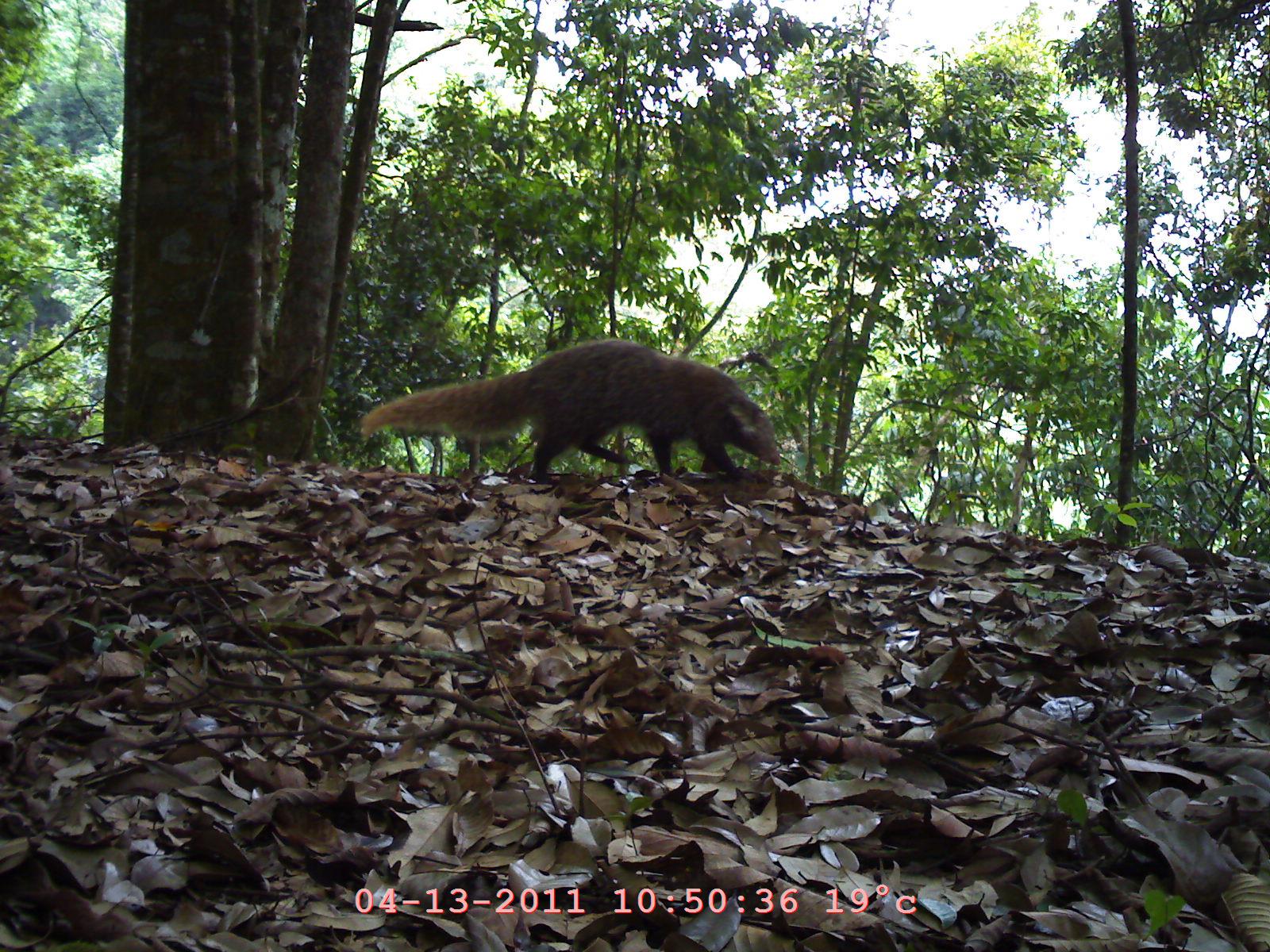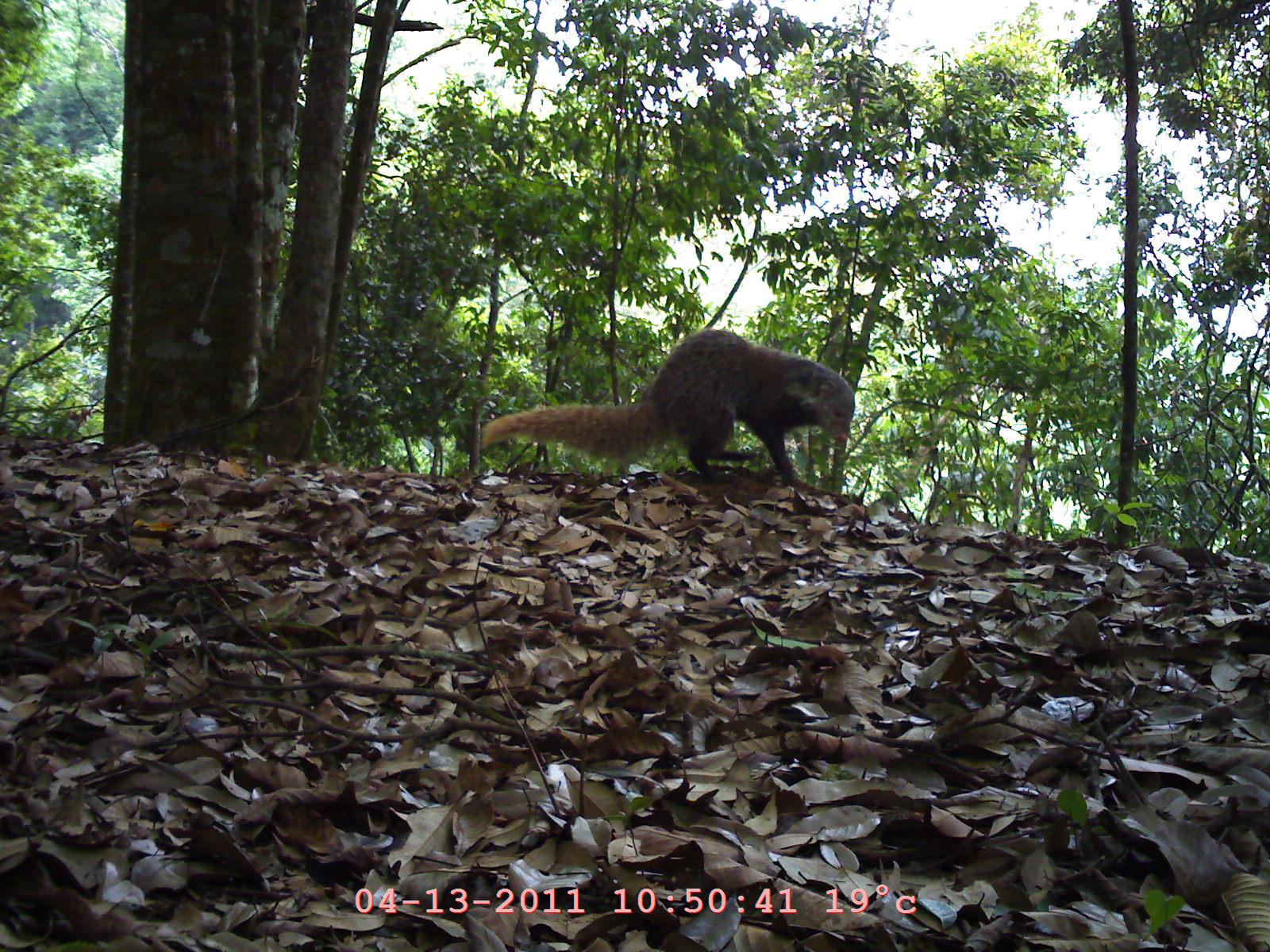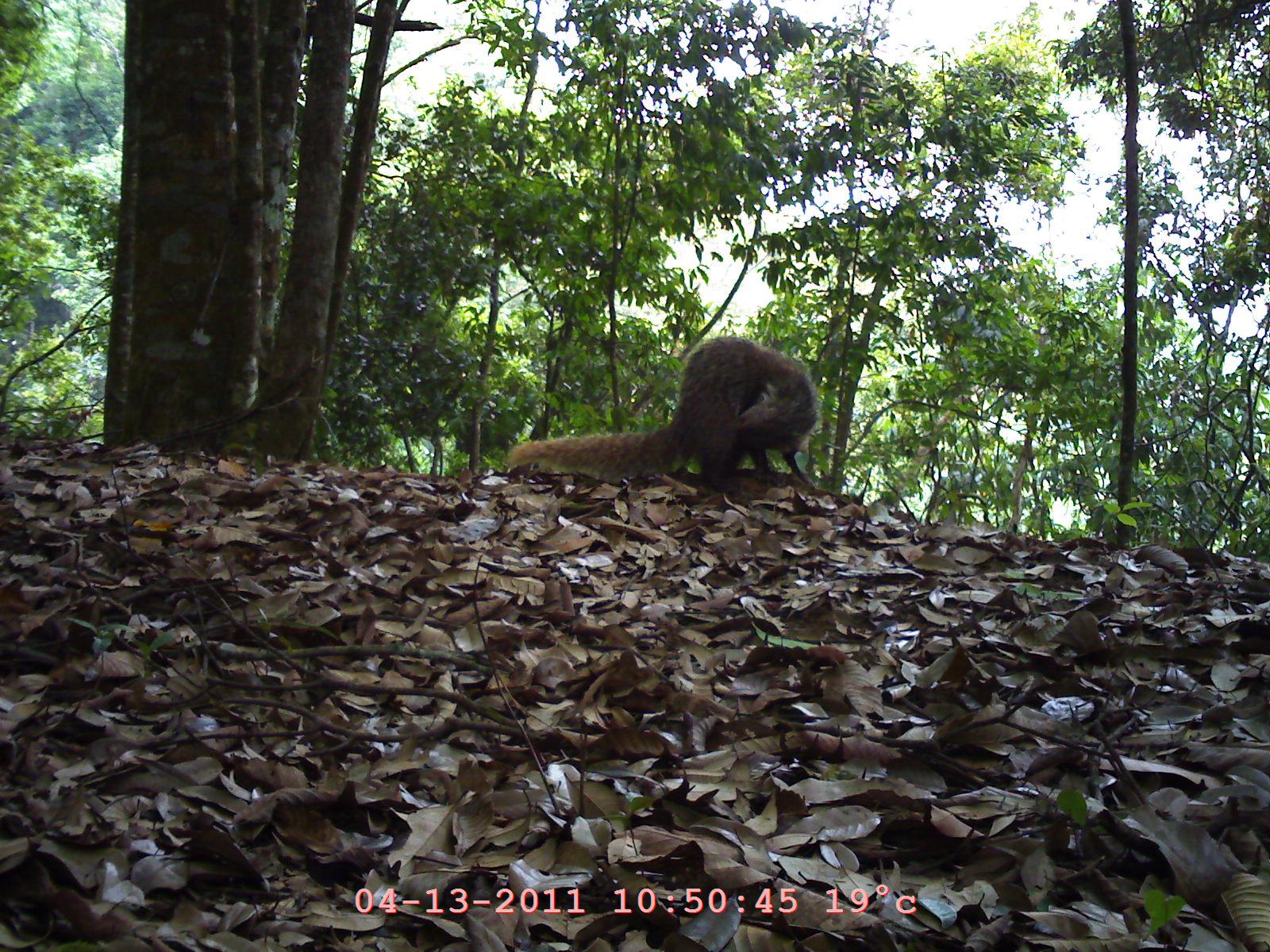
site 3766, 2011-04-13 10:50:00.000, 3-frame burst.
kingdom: Animalia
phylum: Chordata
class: Mammalia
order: Carnivora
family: Herpestidae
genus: Urva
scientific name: Urva urva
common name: crab-eating mongoose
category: herpestes urva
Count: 1.